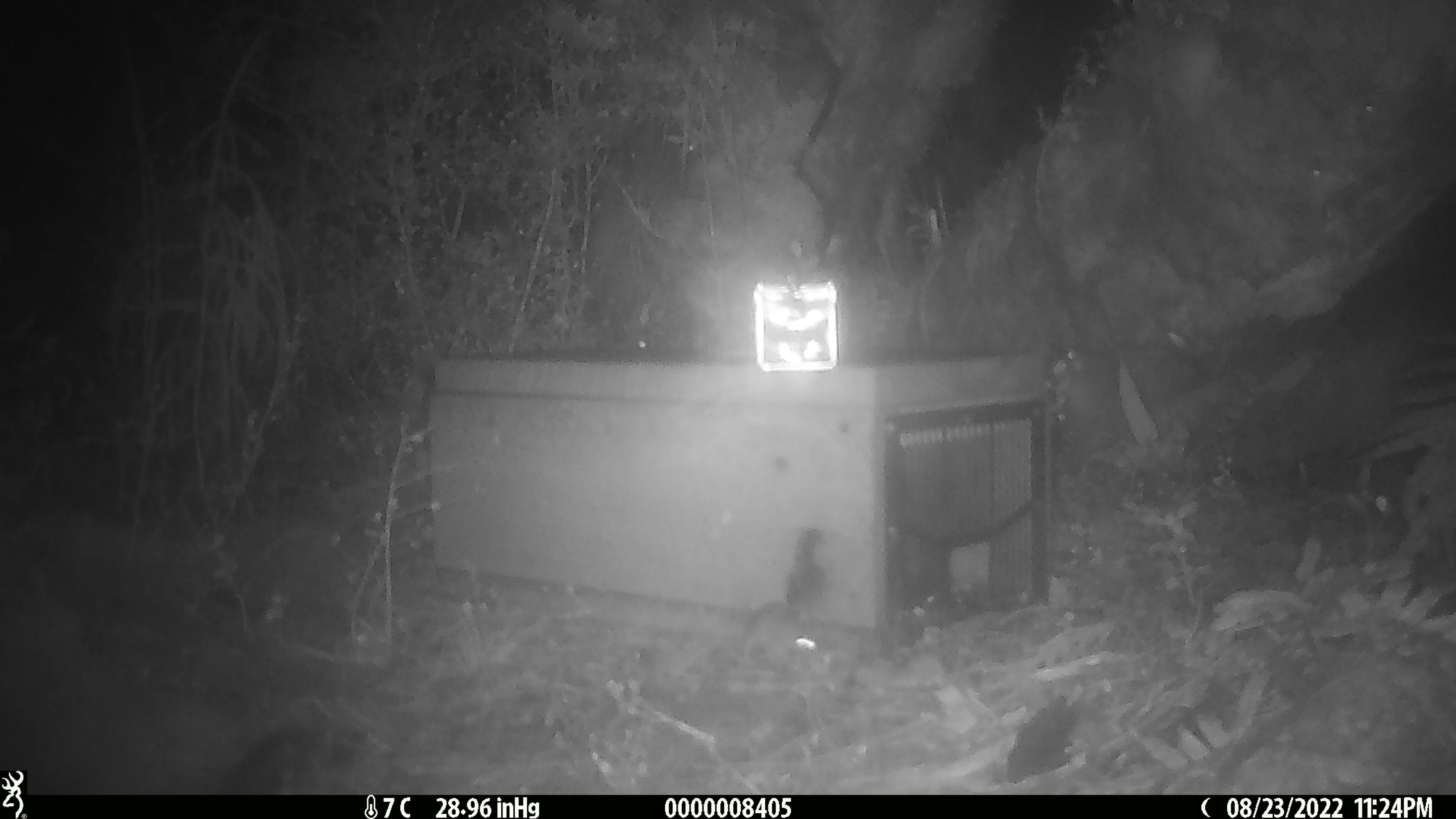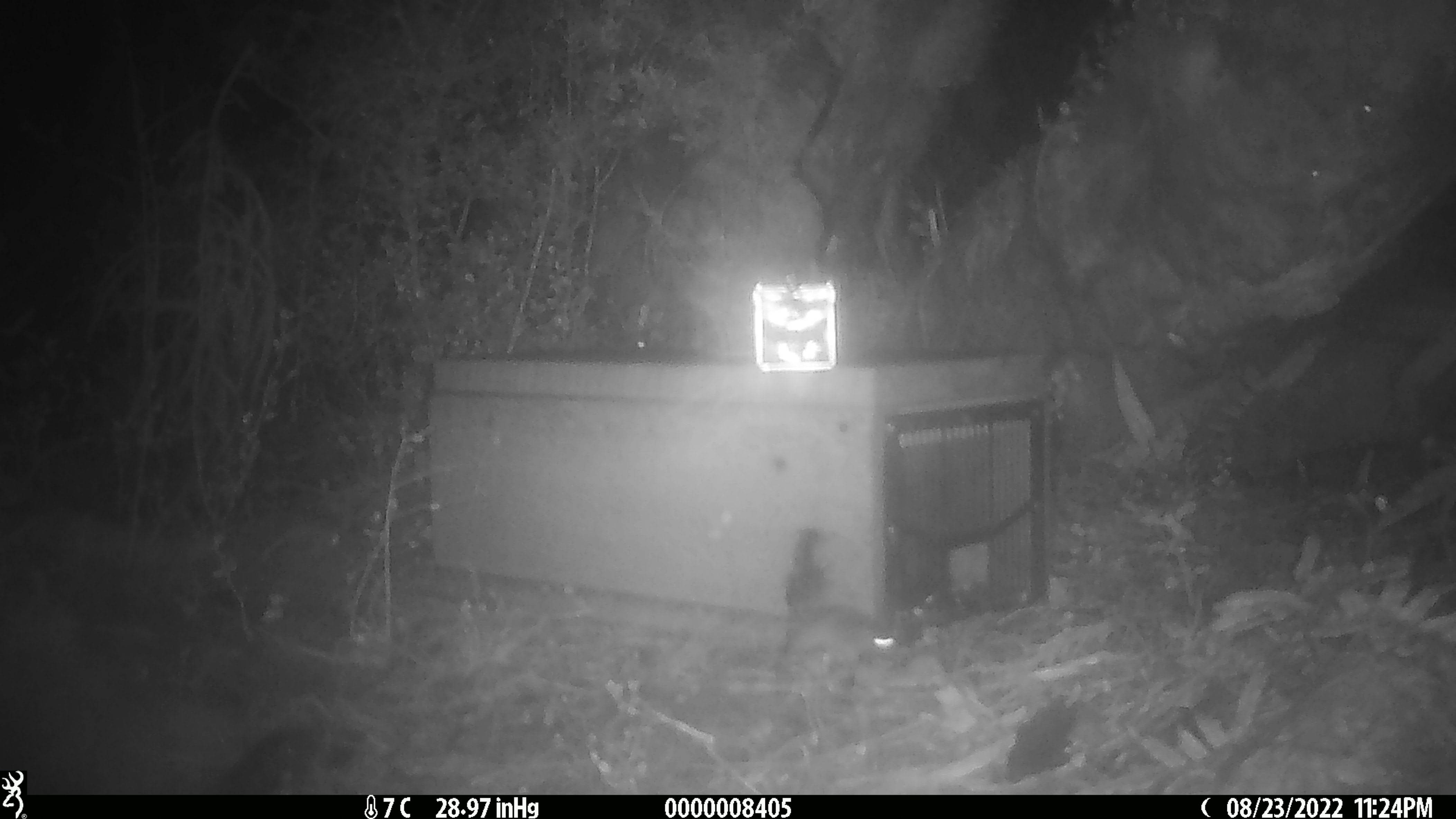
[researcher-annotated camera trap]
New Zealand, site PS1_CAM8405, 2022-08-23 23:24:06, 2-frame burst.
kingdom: Animalia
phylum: Chordata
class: Mammalia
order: Rodentia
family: Muridae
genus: Mus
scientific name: Mus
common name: mouse